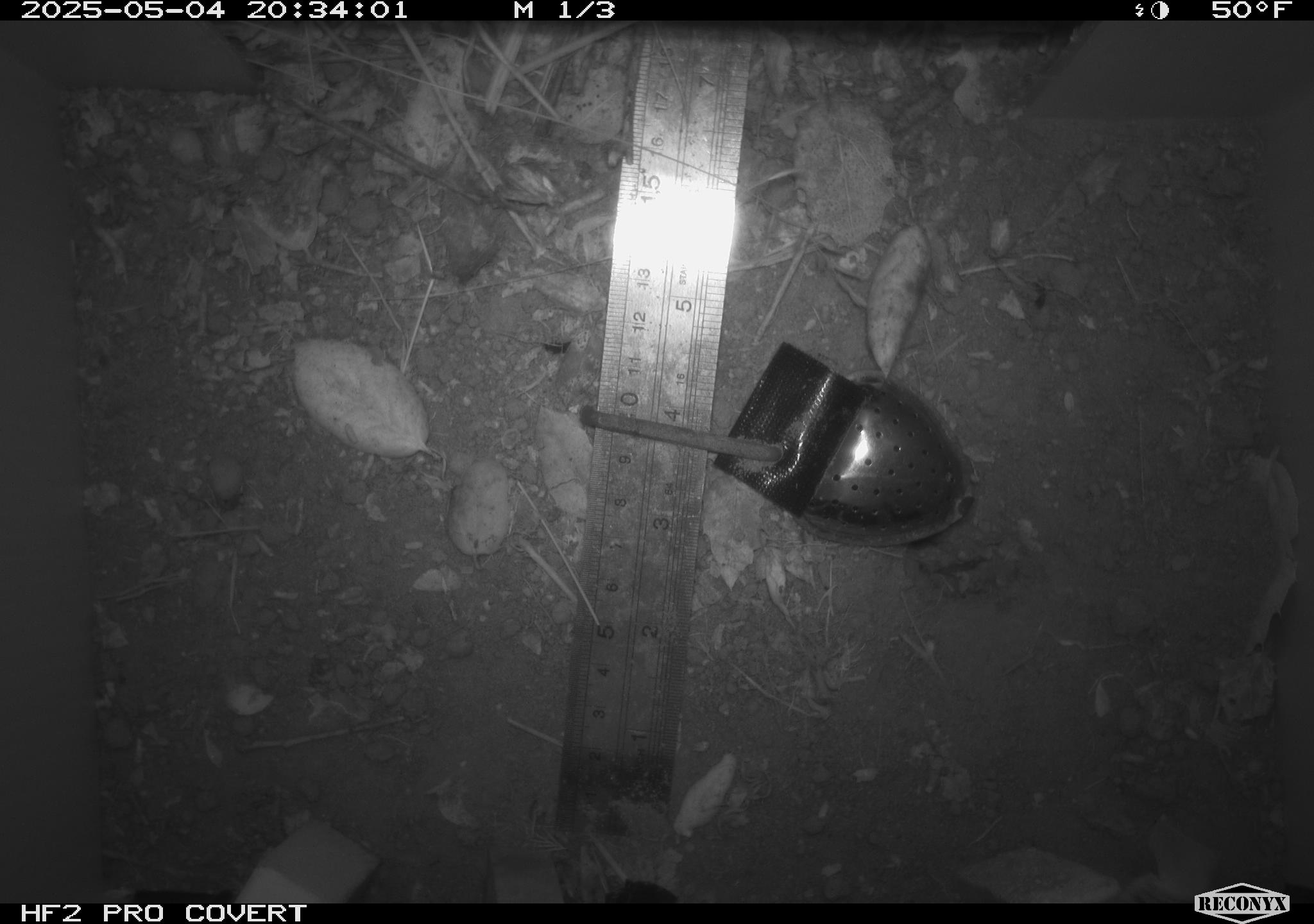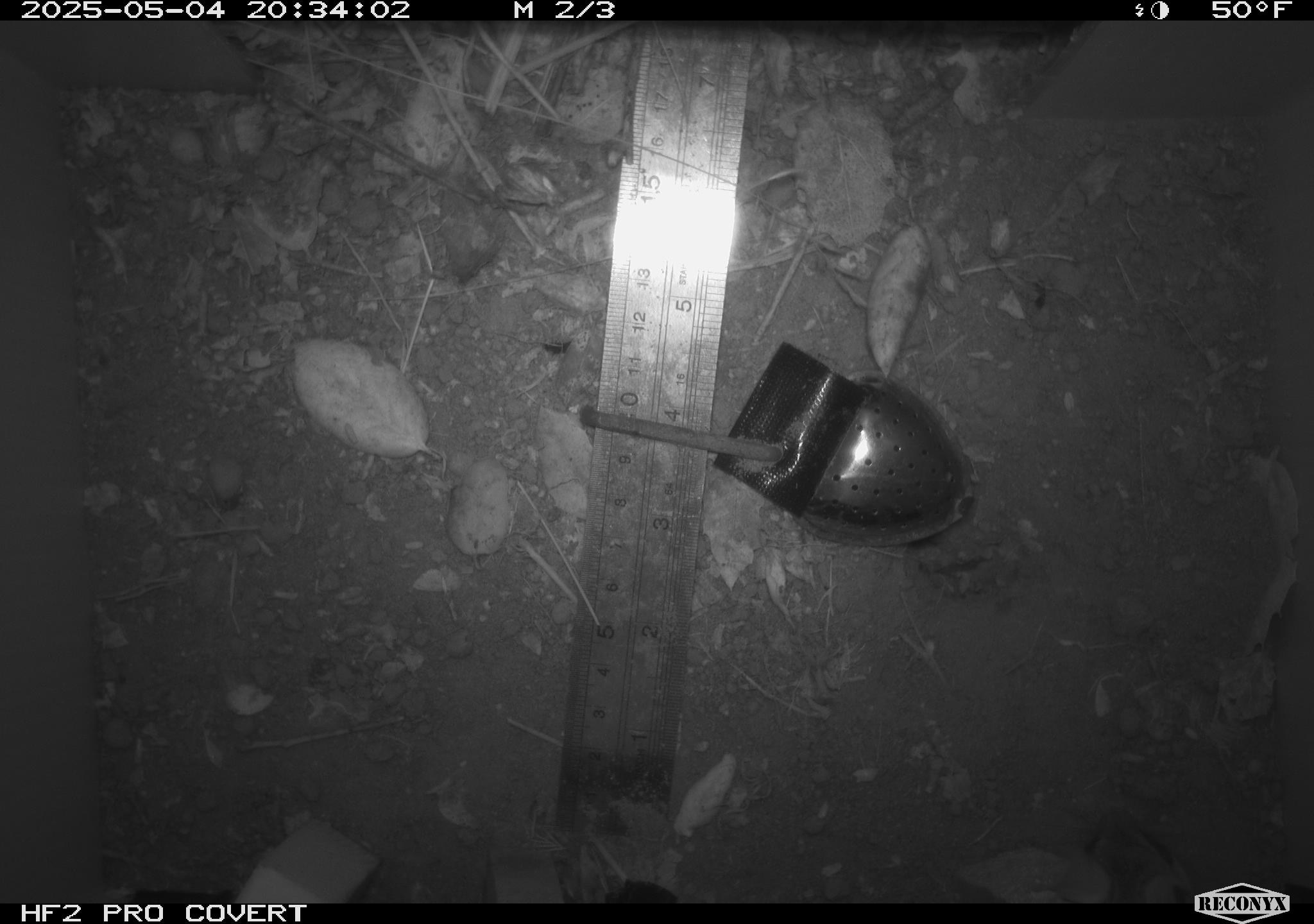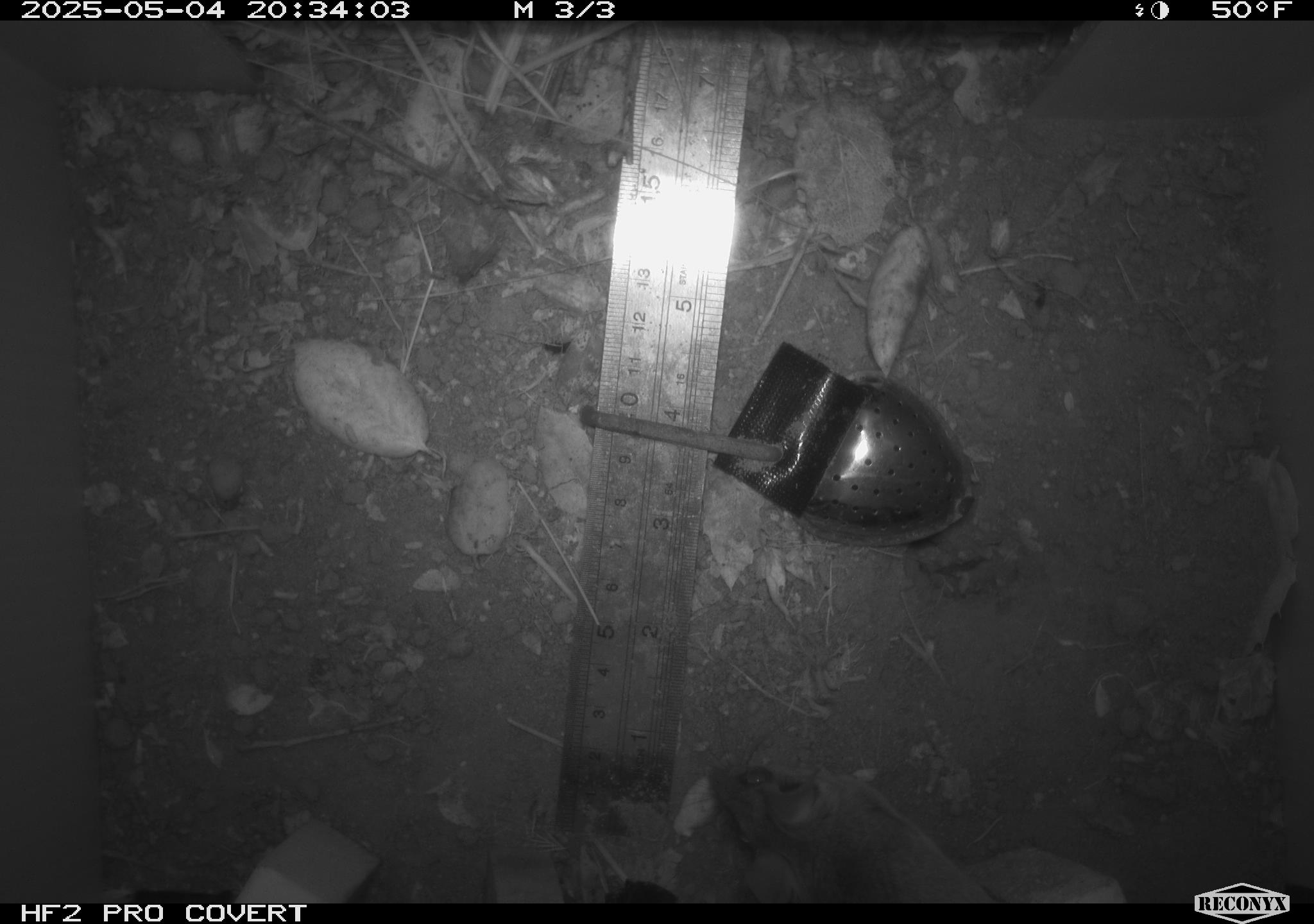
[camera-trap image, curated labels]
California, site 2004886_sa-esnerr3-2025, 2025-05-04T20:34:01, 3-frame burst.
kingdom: Animalia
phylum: Chordata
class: Mammalia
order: Rodentia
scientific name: Rodentia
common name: rodent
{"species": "rodent (Rodentia)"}